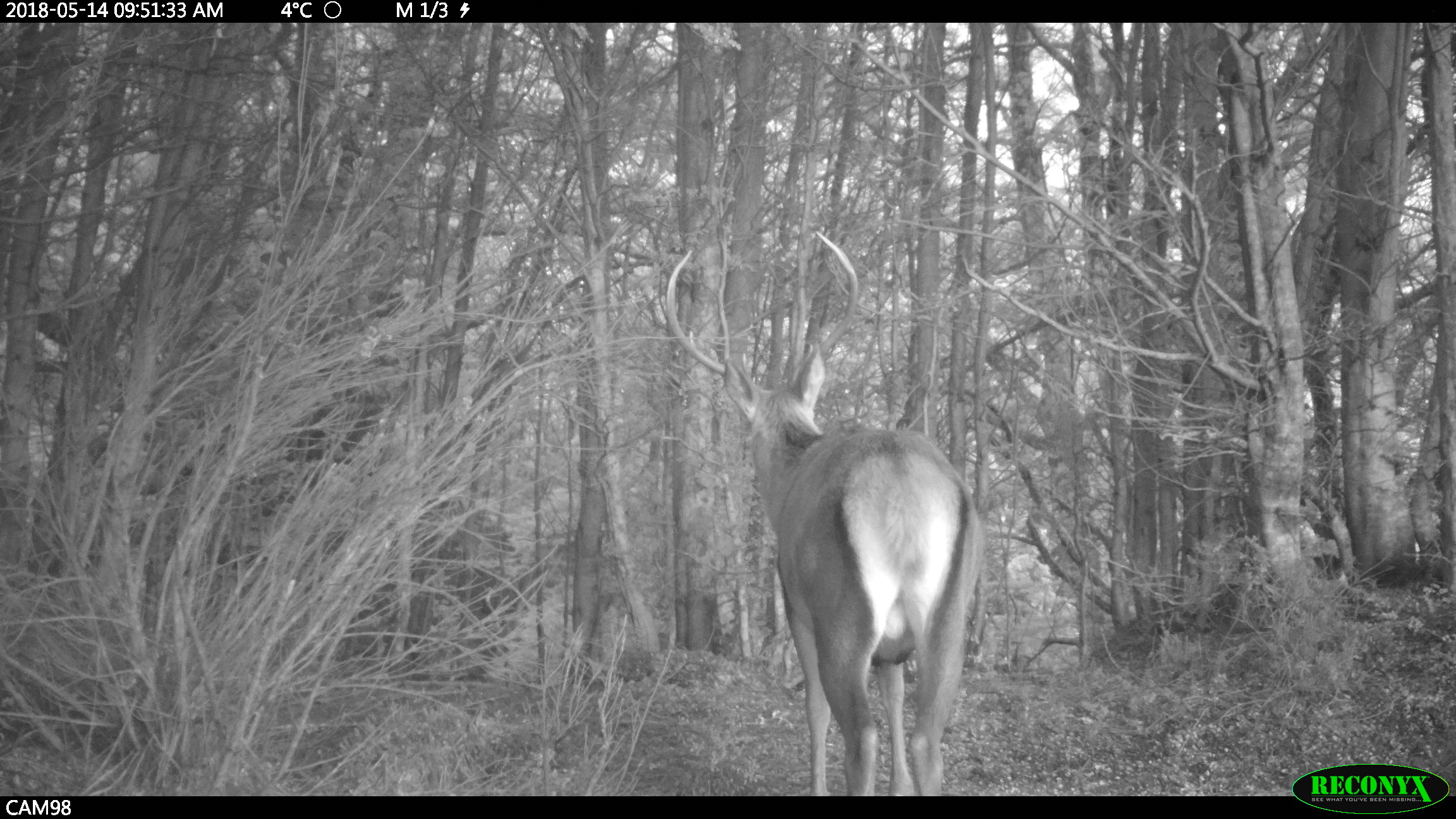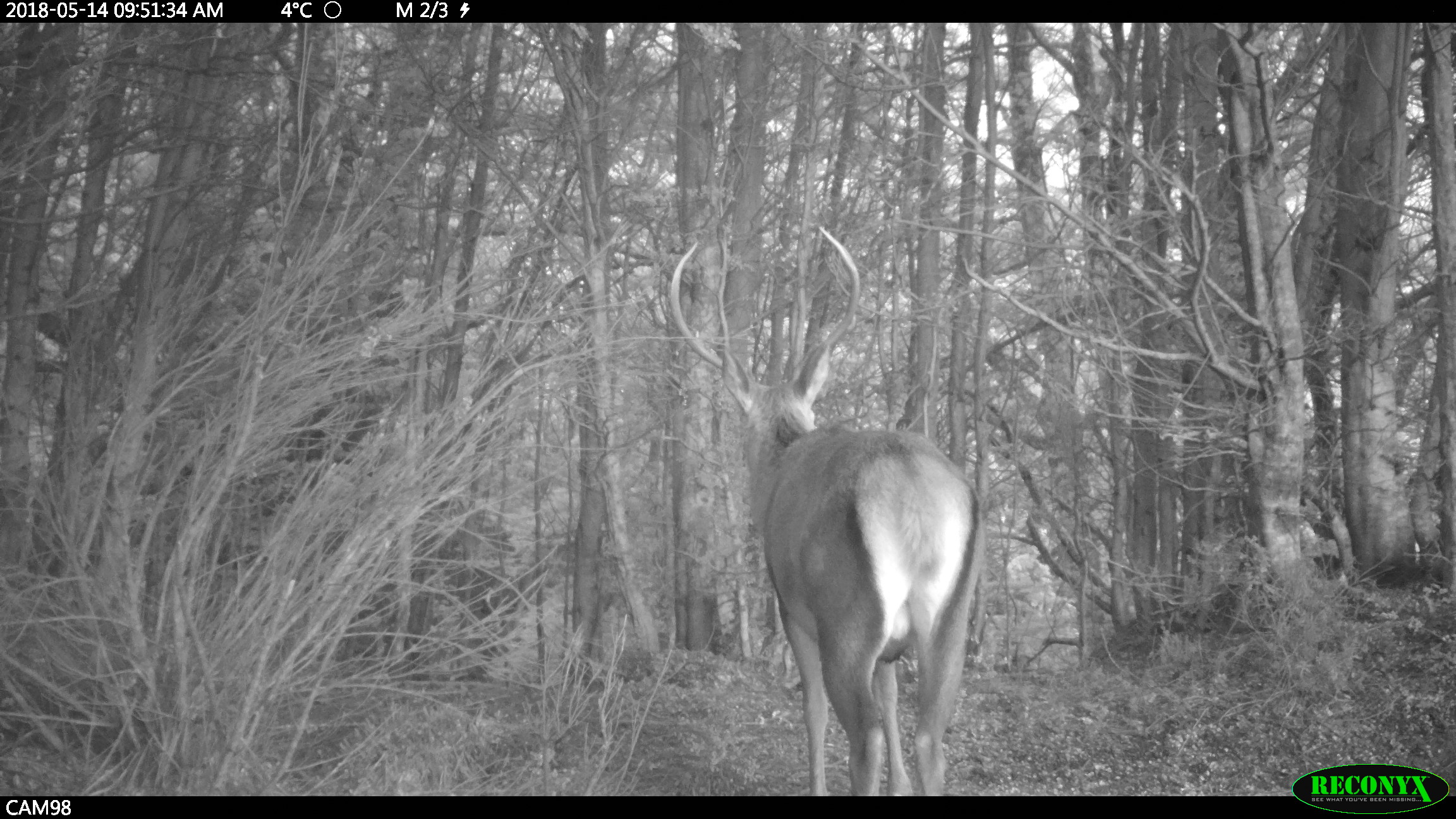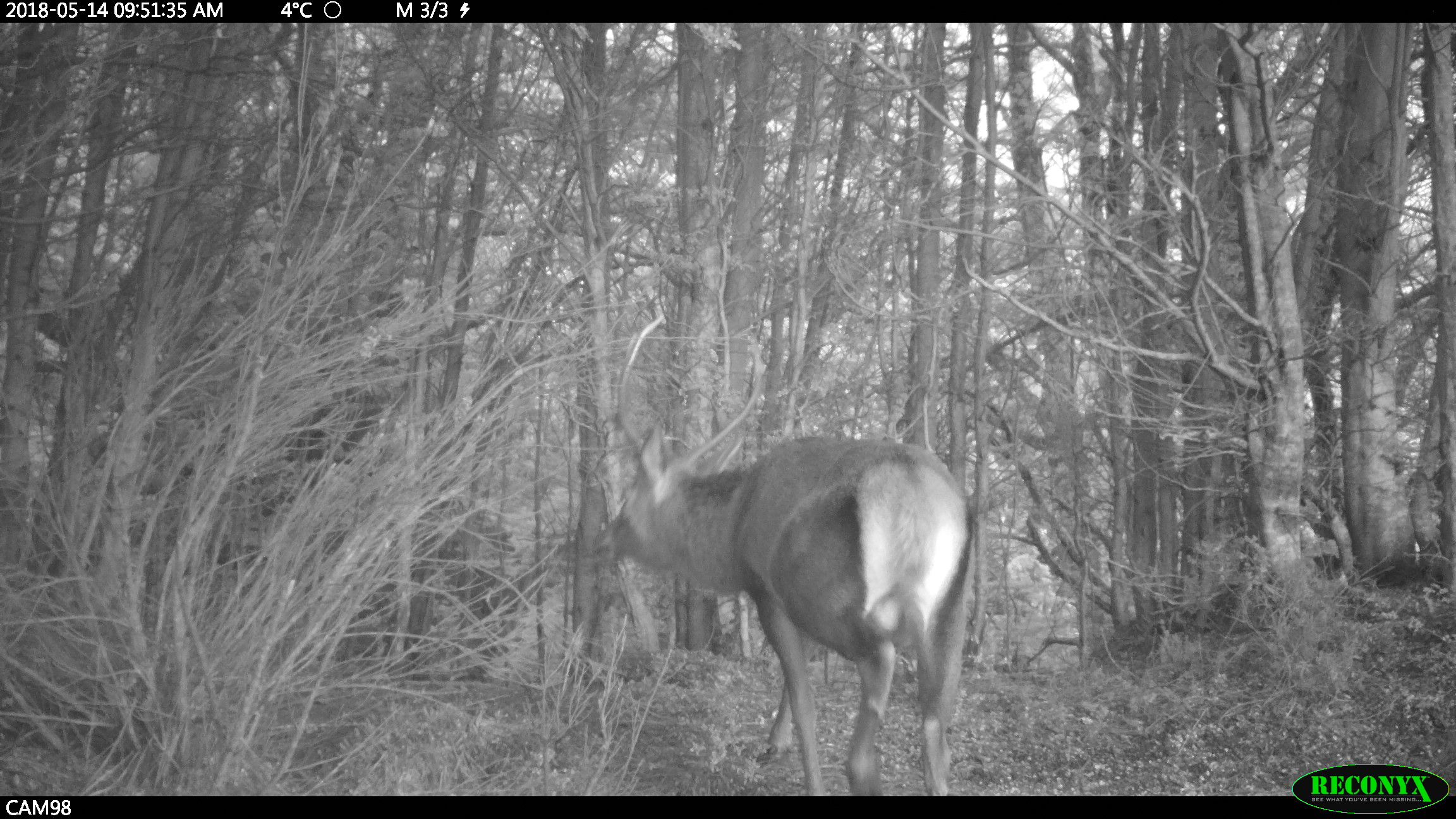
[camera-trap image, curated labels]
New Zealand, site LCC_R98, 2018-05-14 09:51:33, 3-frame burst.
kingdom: Animalia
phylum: Chordata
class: Mammalia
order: Artiodactyla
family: Cervidae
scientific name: Cervidae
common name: deer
Deer (Cervidae).